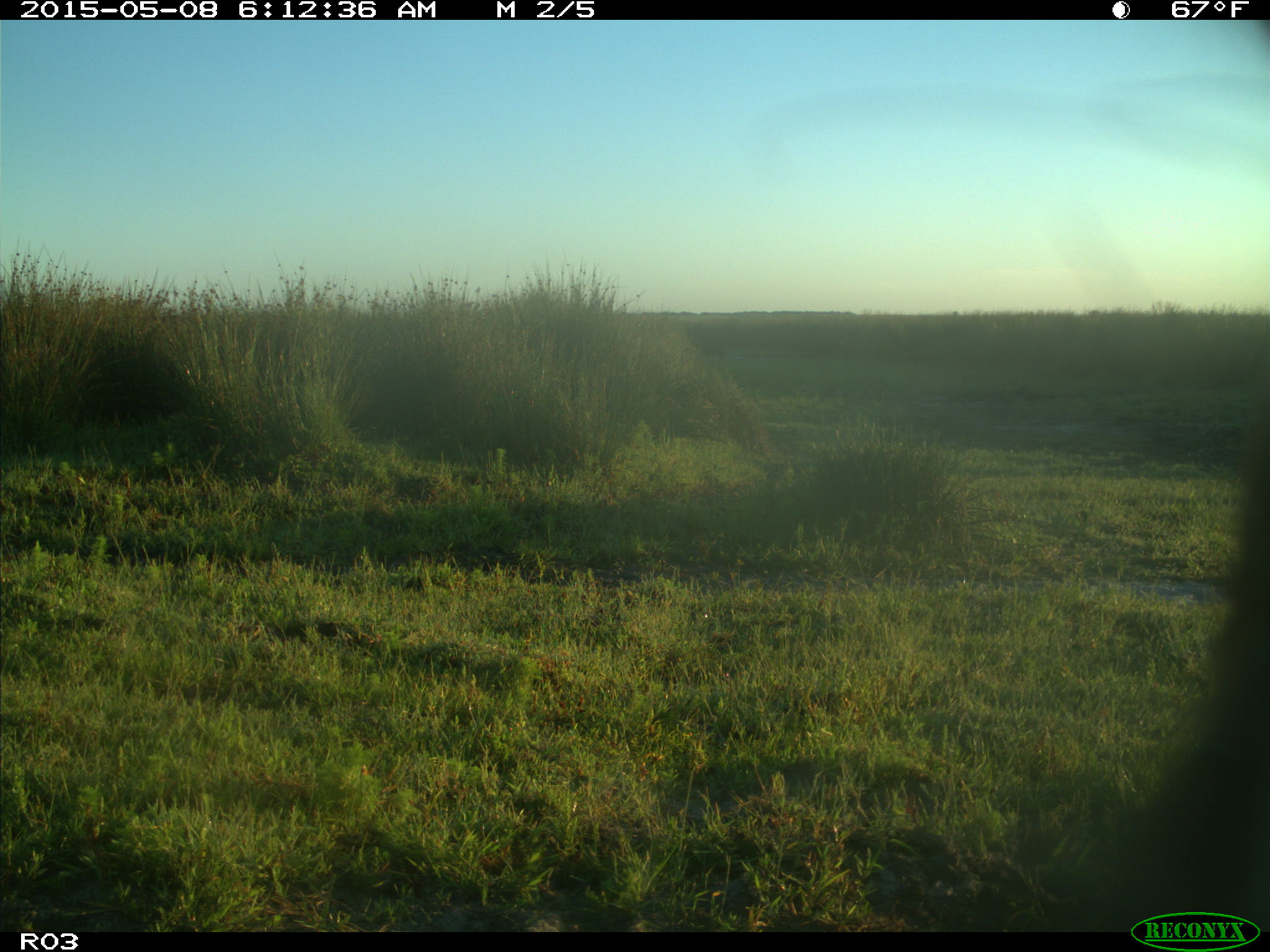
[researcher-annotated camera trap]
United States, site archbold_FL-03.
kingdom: Animalia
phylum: Chordata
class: Mammalia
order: Artiodactyla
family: Bovidae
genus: Bos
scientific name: Bos taurus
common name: domestic cow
Bos taurus (domestic cow).